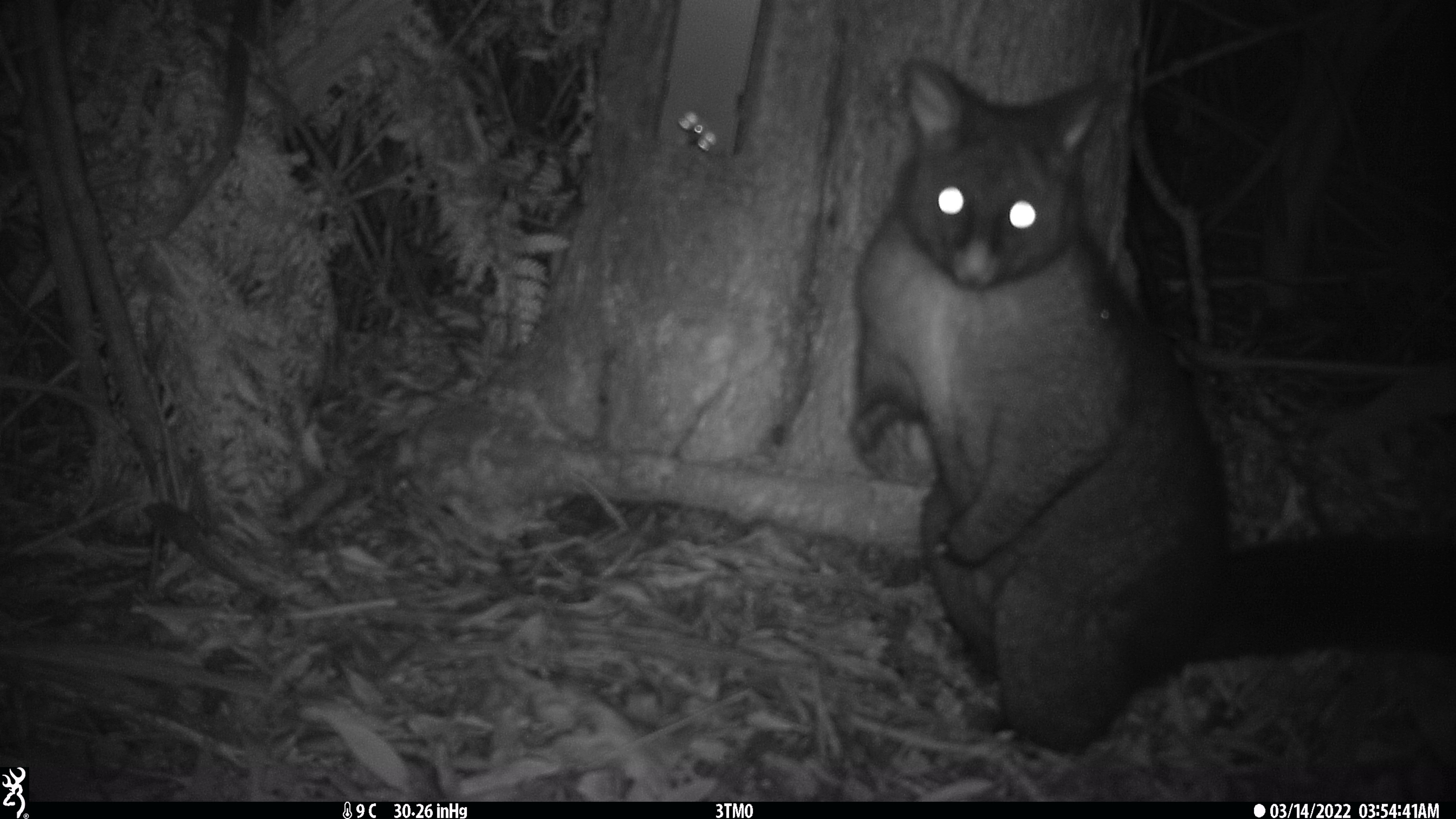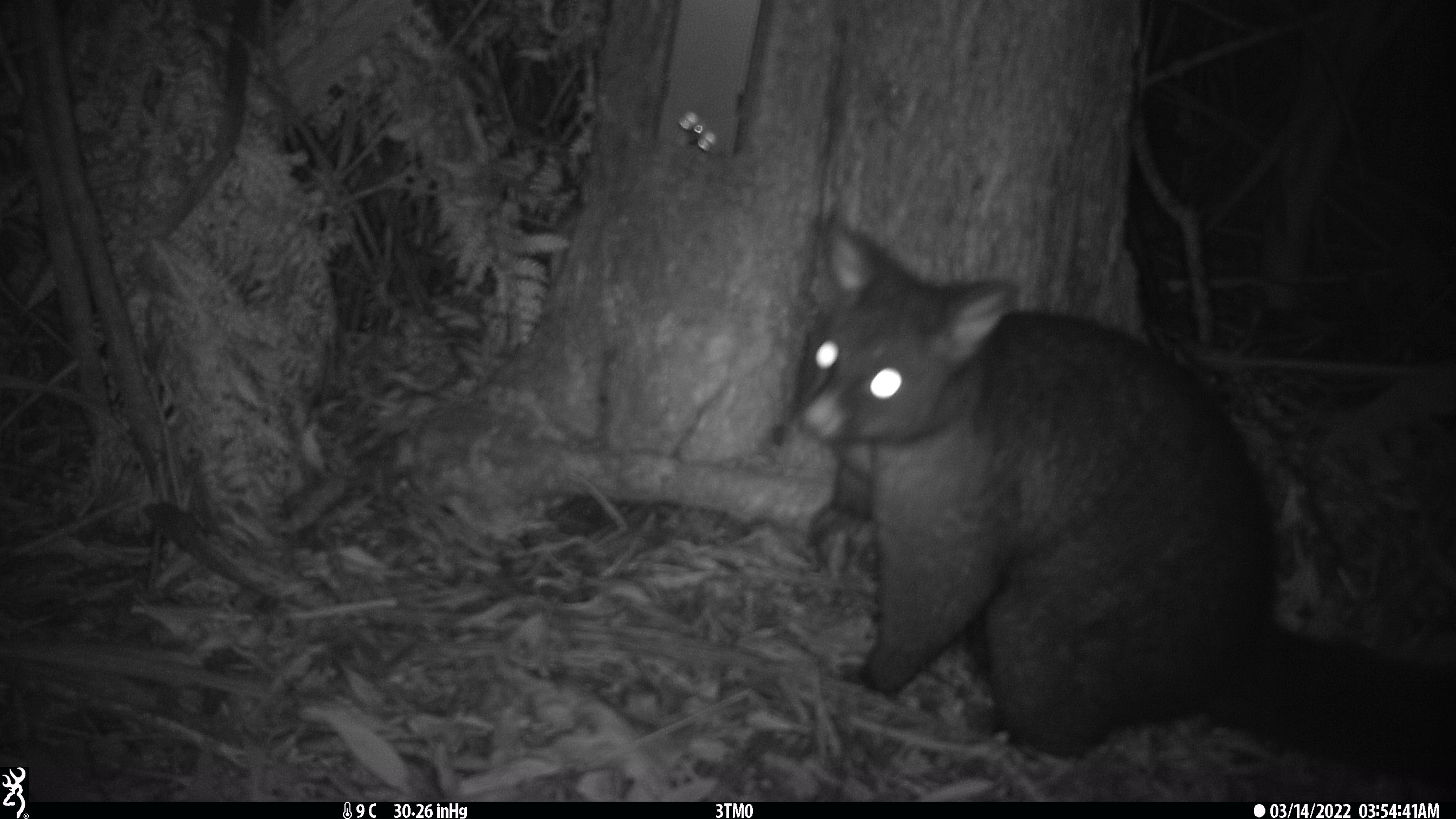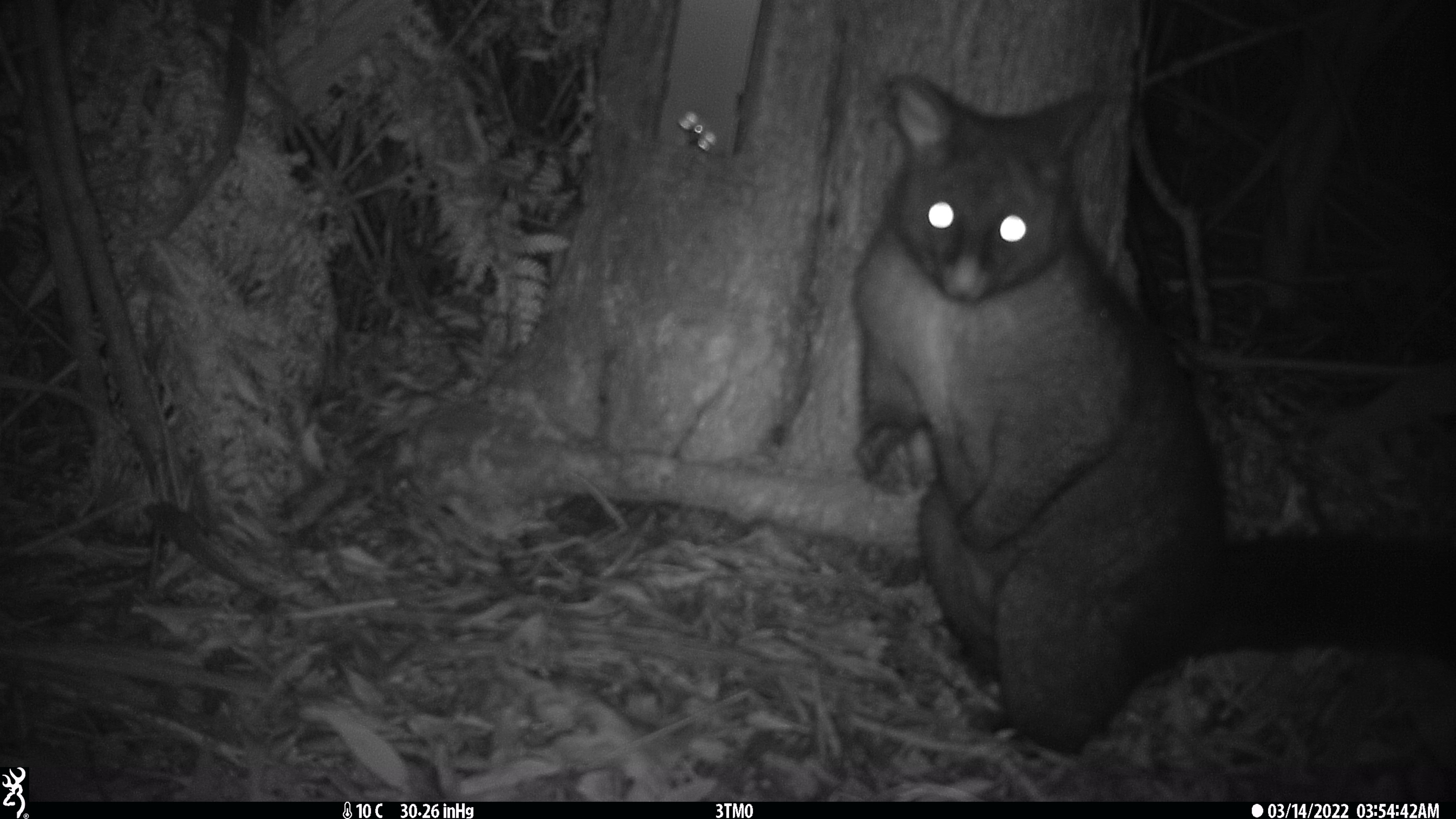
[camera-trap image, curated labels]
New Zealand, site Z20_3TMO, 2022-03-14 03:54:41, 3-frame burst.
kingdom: Animalia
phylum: Chordata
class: Mammalia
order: Diprotodontia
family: Phalangeridae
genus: Trichosurus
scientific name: Trichosurus vulpecula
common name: common brushtail possum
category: possum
Possum (common brushtail possum) (Trichosurus vulpecula).